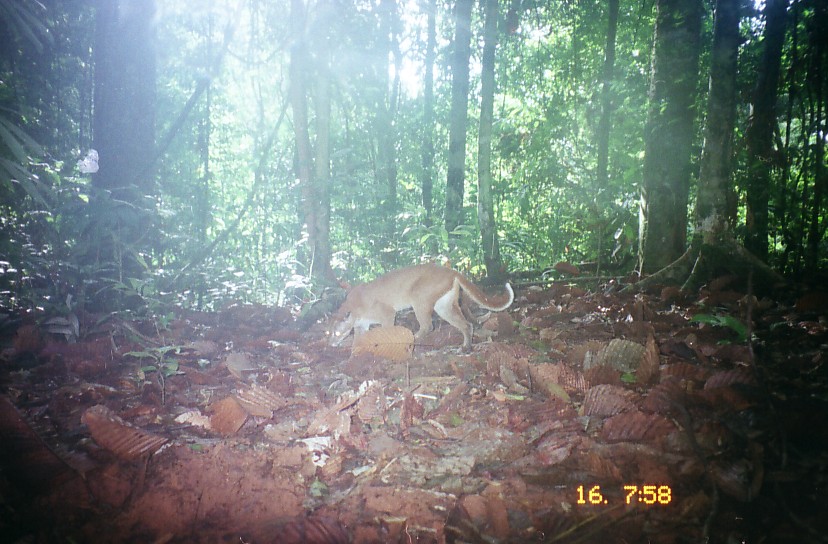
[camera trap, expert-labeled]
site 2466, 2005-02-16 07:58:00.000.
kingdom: Animalia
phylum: Chordata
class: Mammalia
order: Carnivora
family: Felidae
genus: Catopuma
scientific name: Catopuma temminckii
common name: asian golden cat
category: pardofelis temminckii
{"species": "pardofelis temminckii (asian golden cat) (Catopuma temminckii)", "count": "1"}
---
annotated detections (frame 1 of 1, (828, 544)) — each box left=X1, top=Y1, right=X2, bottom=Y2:
pardofelis temminckii: left=328, top=264, right=514, bottom=353